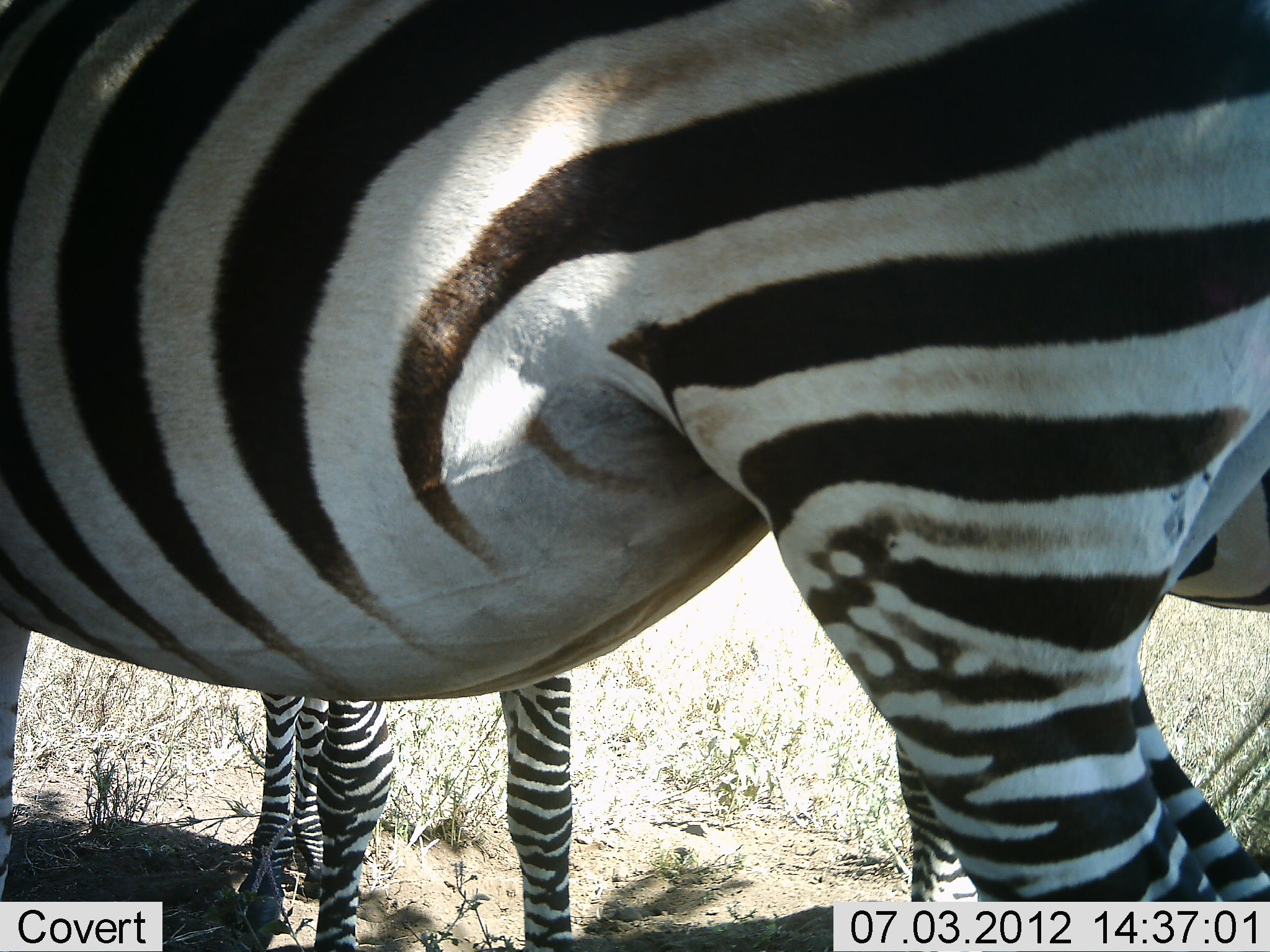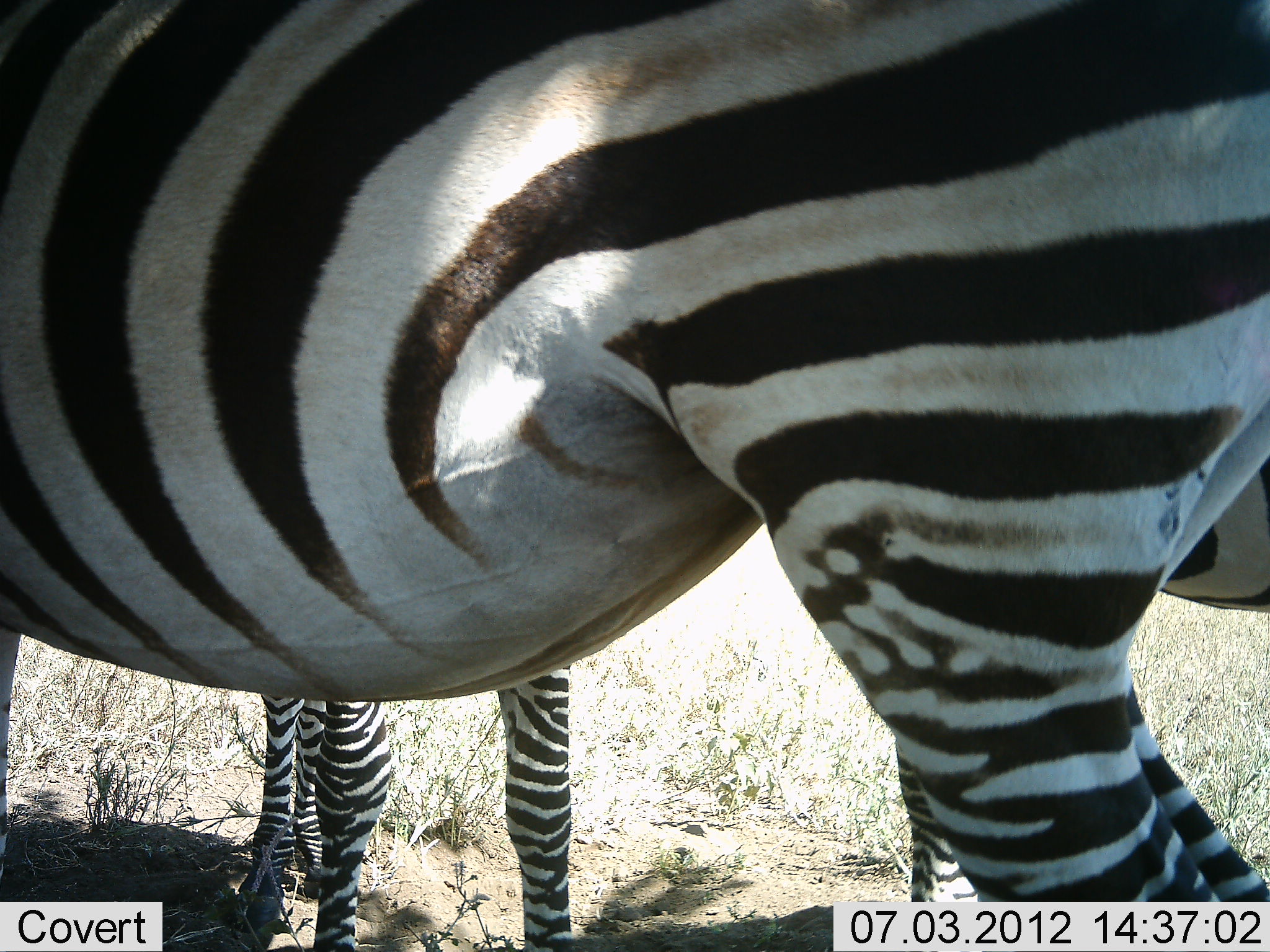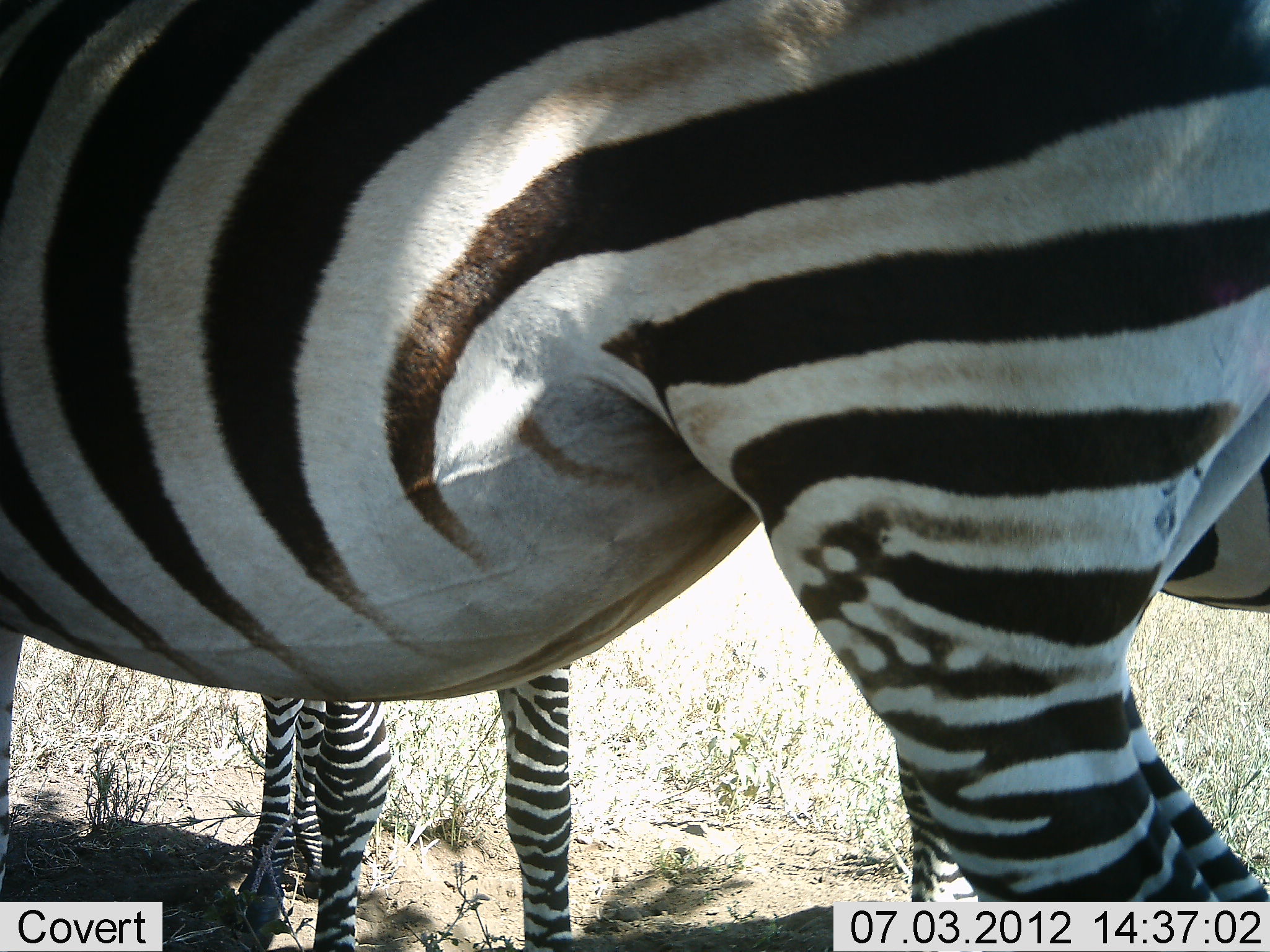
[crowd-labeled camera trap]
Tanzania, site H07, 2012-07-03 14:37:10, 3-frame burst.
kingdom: Animalia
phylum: Chordata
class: Mammalia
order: Perissodactyla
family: Equidae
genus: Equus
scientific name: Equus quagga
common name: plains zebra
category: zebra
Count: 3.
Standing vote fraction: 90%.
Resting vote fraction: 0%.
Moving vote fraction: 10%.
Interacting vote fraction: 0%.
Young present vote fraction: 30%.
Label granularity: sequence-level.